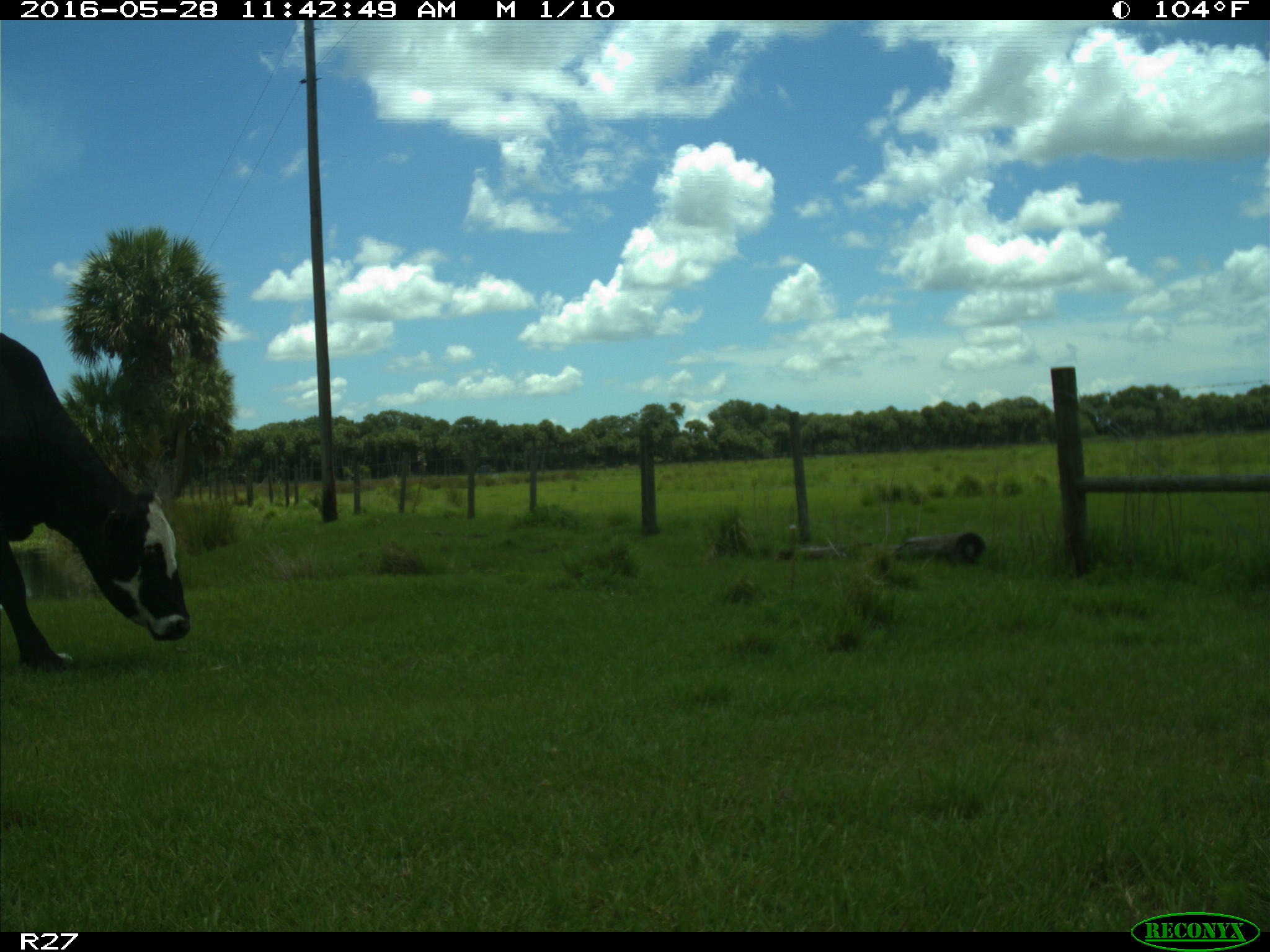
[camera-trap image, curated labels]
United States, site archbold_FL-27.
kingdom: Animalia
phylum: Chordata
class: Mammalia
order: Artiodactyla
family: Bovidae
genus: Bos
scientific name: Bos taurus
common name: domestic cow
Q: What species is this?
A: Bos taurus (domestic cow).